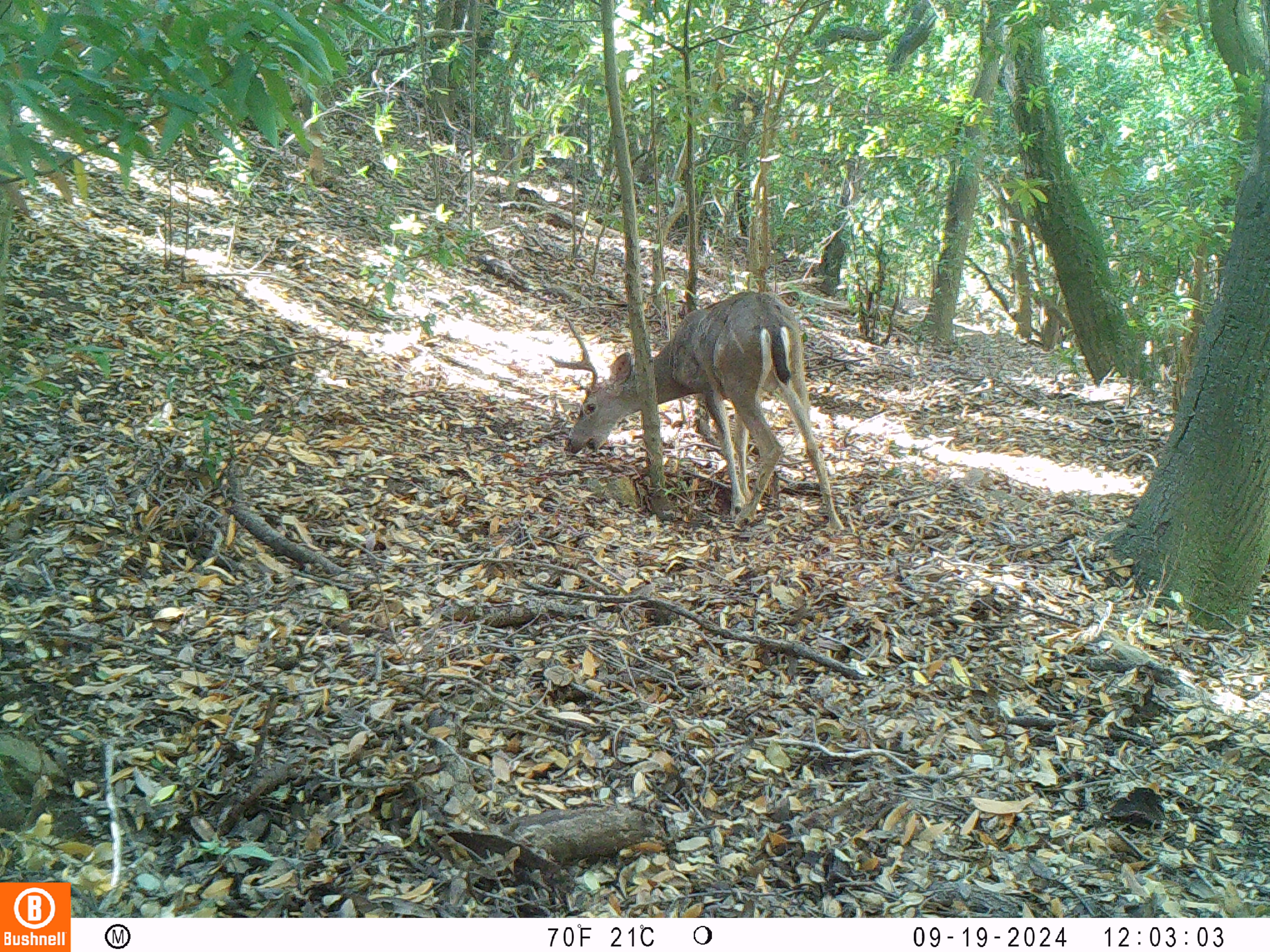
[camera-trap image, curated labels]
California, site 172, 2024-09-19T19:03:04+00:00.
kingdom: Animalia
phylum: Chordata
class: Mammalia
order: Artiodactyla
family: Cervidae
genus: Odocoileus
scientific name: Odocoileus hemionus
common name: mule deer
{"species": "mule deer (Odocoileus hemionus)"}